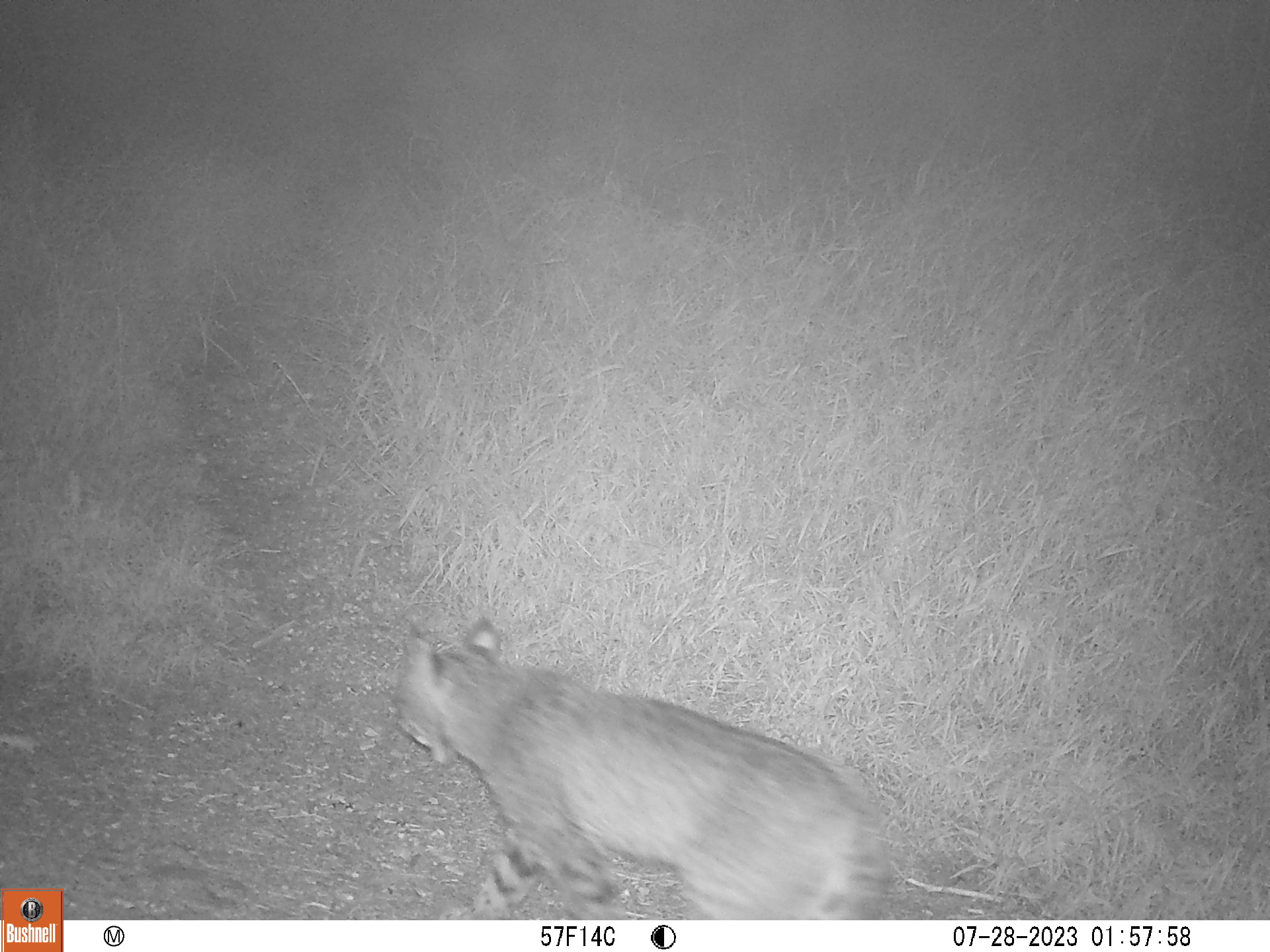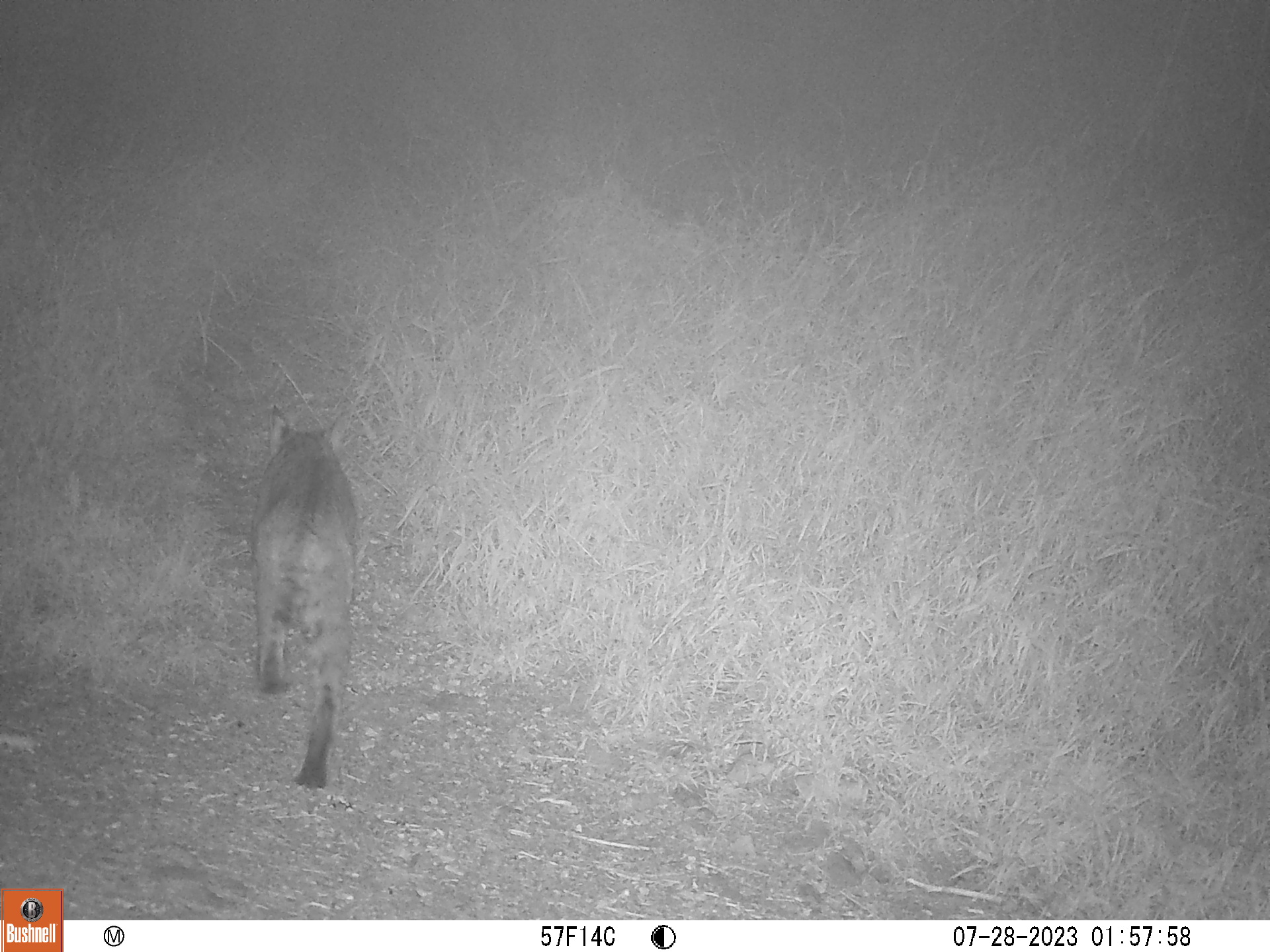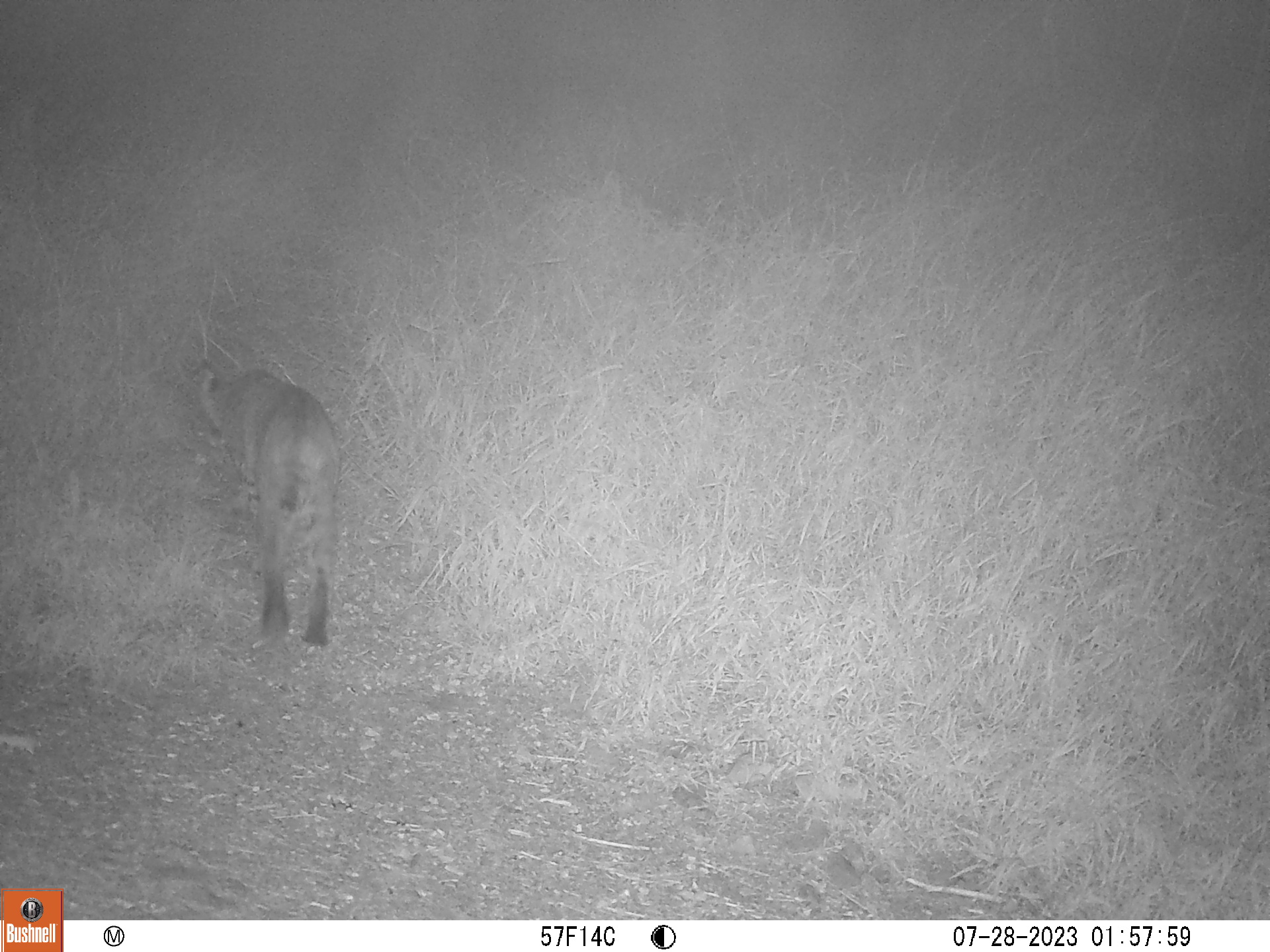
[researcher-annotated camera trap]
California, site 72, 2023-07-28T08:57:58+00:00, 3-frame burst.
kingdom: Animalia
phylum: Chordata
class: Mammalia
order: Carnivora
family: Felidae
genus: Lynx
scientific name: Lynx rufus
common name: bobcat